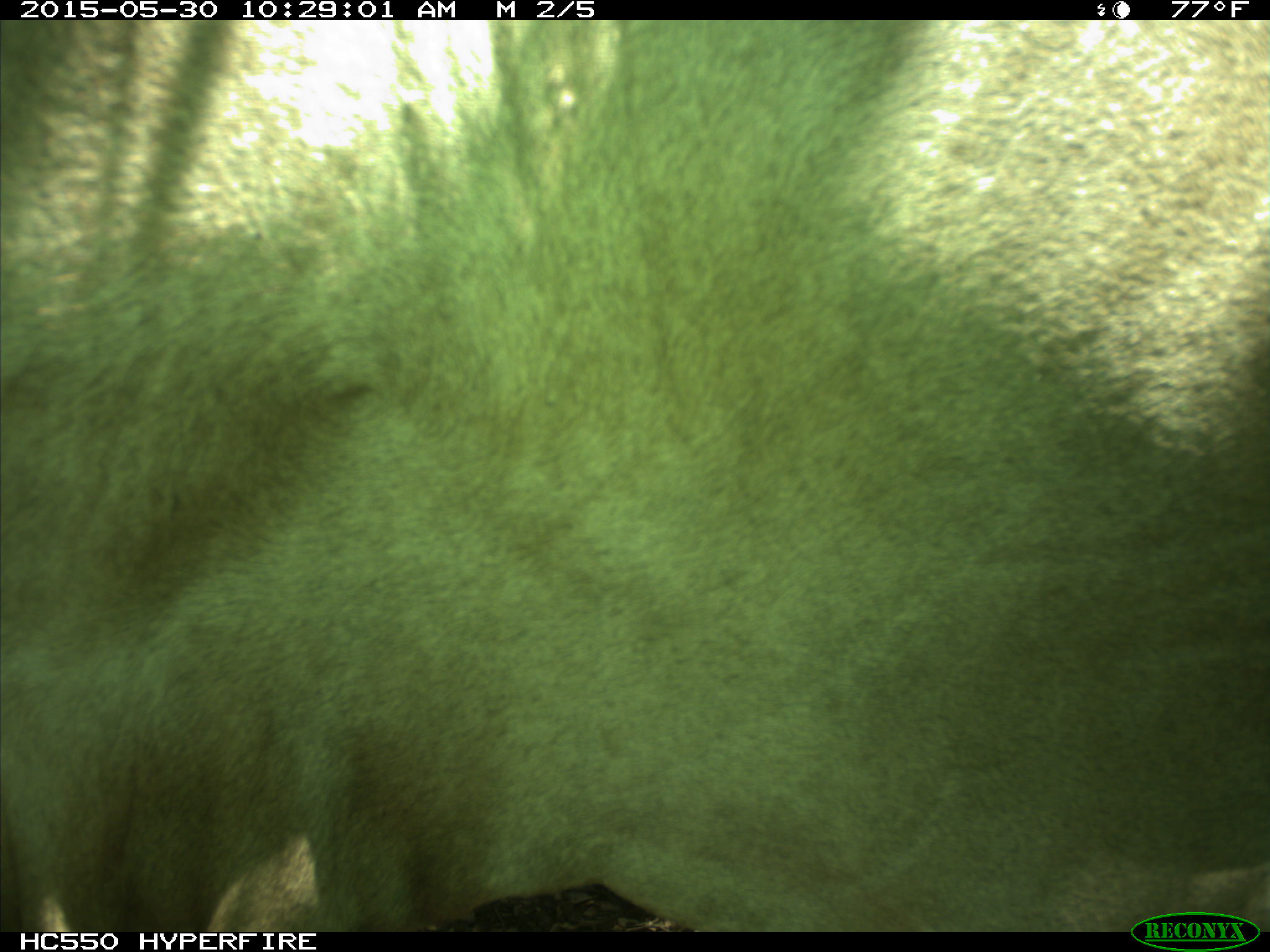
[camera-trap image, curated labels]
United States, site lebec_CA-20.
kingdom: Animalia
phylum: Chordata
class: Mammalia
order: Artiodactyla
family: Bovidae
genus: Bos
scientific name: Bos taurus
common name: domestic cow